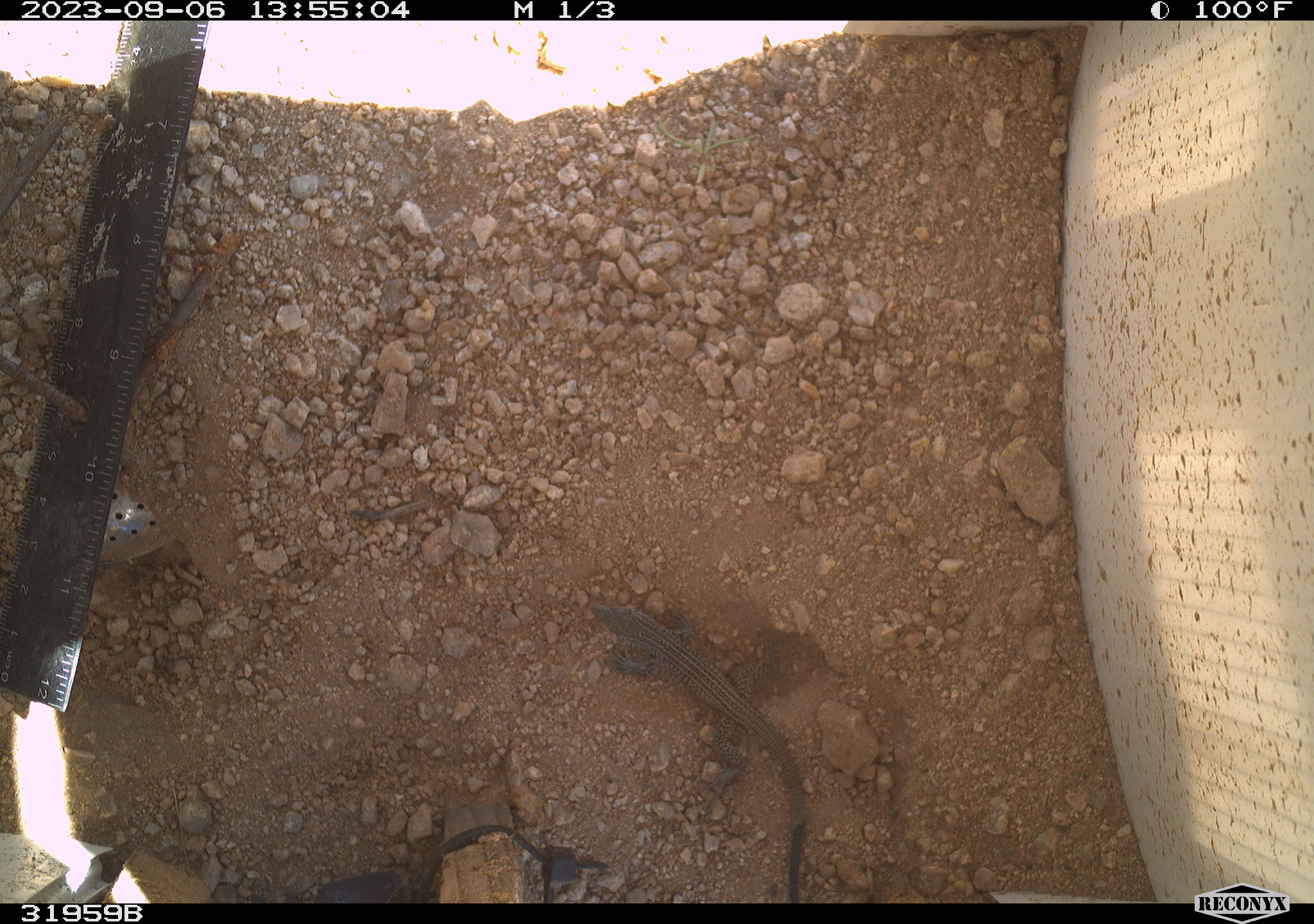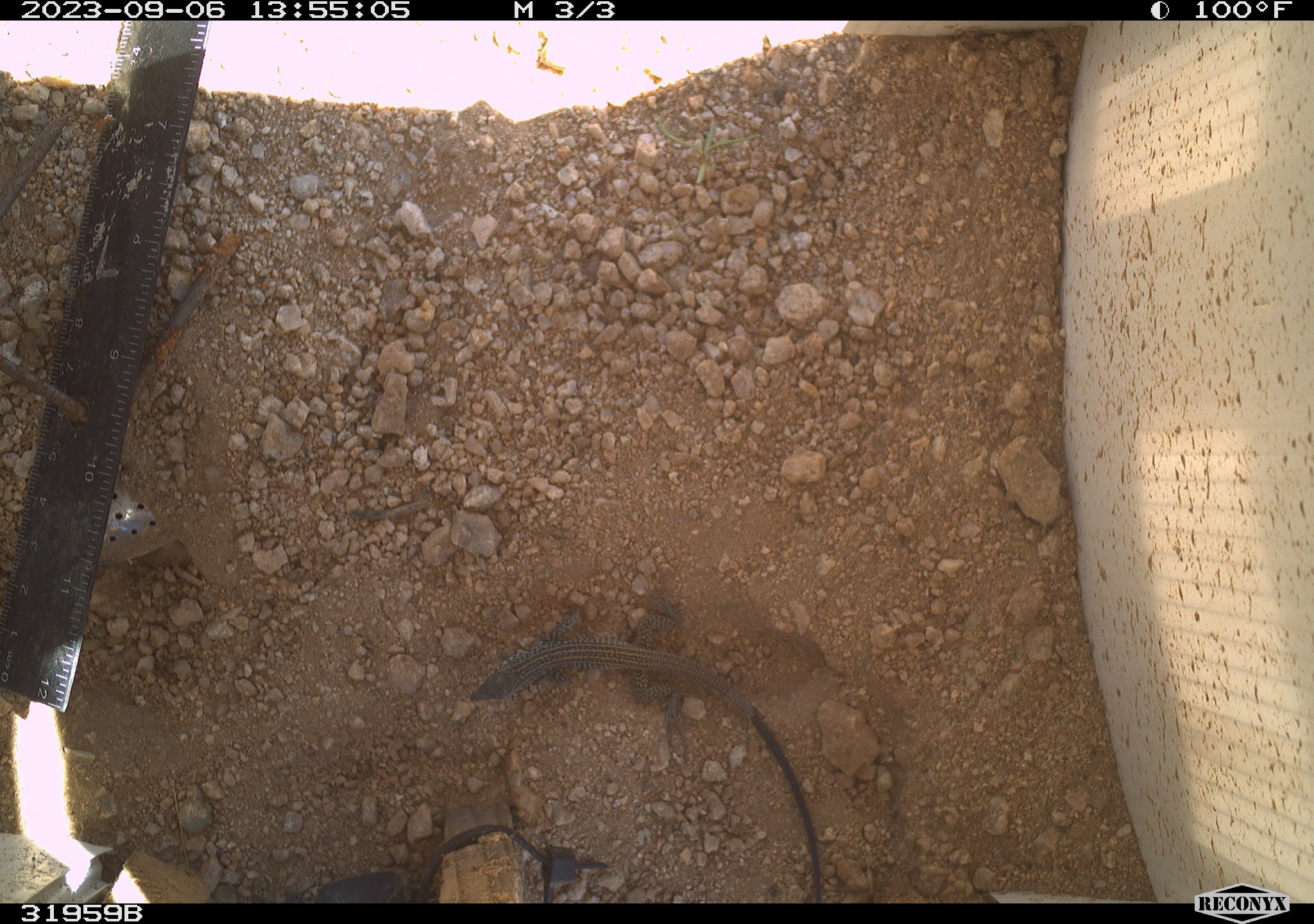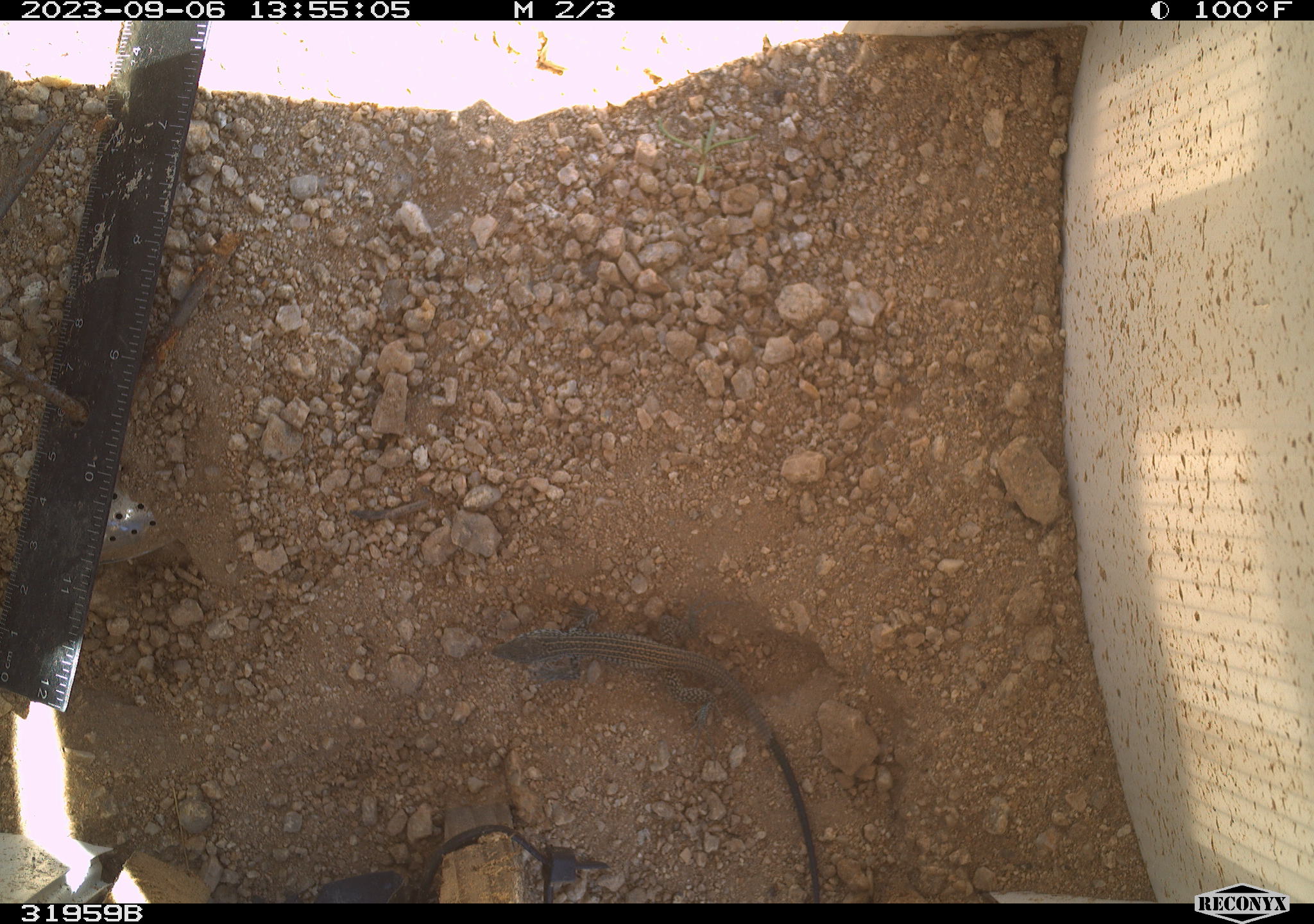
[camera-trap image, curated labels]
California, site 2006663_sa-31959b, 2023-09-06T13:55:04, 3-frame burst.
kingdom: Animalia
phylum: Chordata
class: Reptilia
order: Squamata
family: Teiidae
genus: Aspidoscelis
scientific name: Aspidoscelis tigris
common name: western whiptail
Western whiptail (Aspidoscelis tigris).